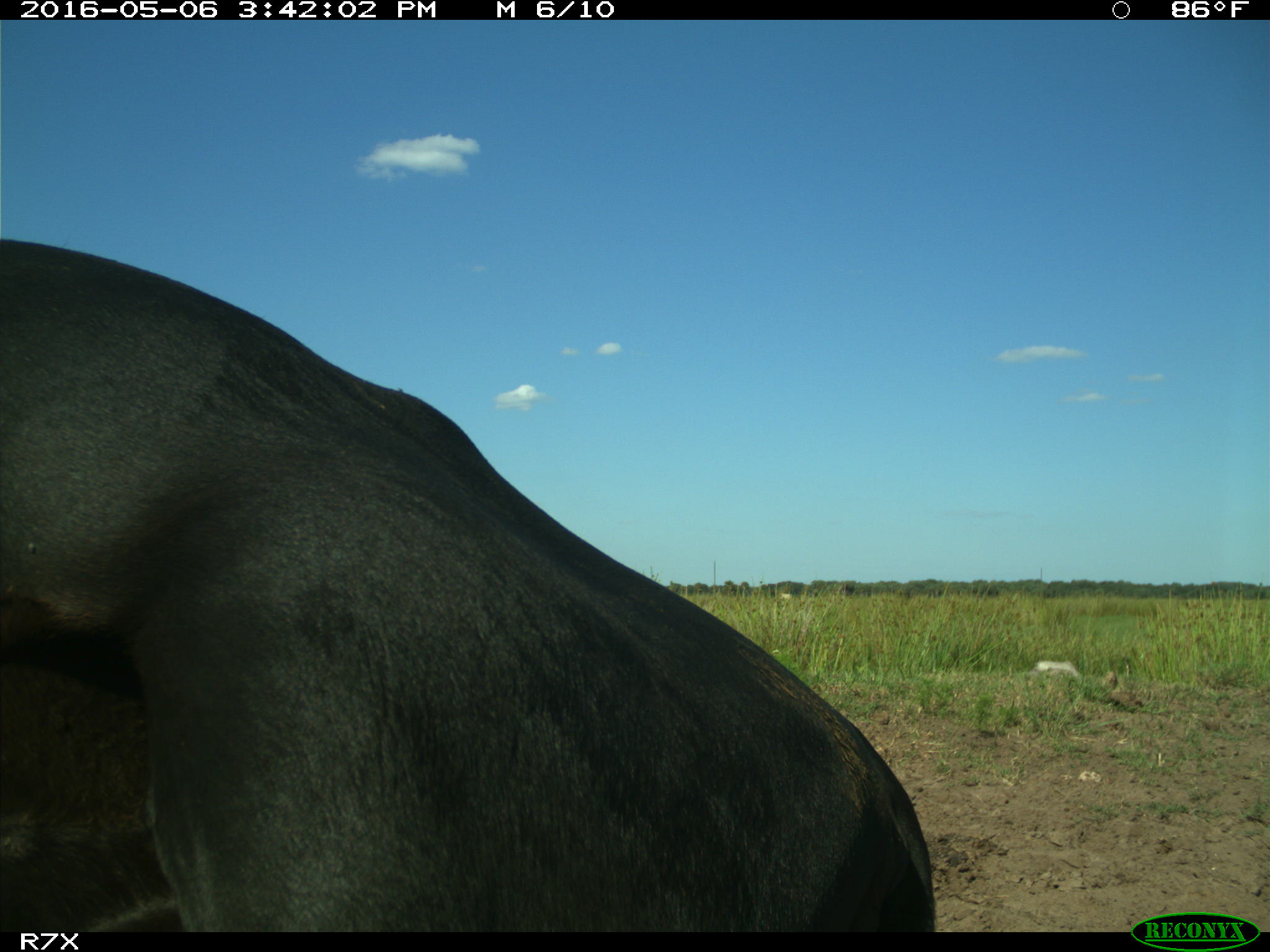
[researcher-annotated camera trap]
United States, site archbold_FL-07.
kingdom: Animalia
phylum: Chordata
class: Mammalia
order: Artiodactyla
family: Bovidae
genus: Bos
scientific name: Bos taurus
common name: domestic cow